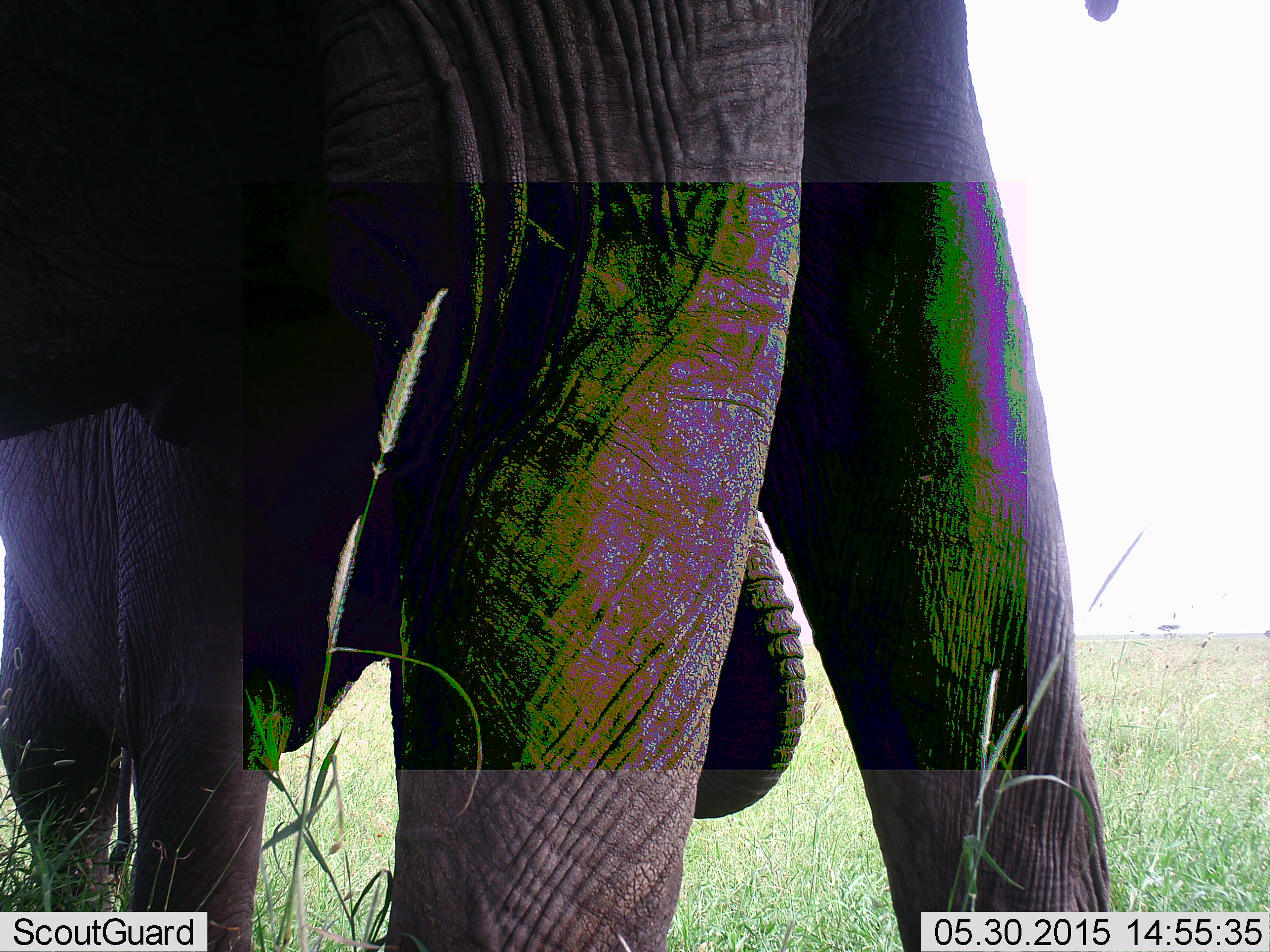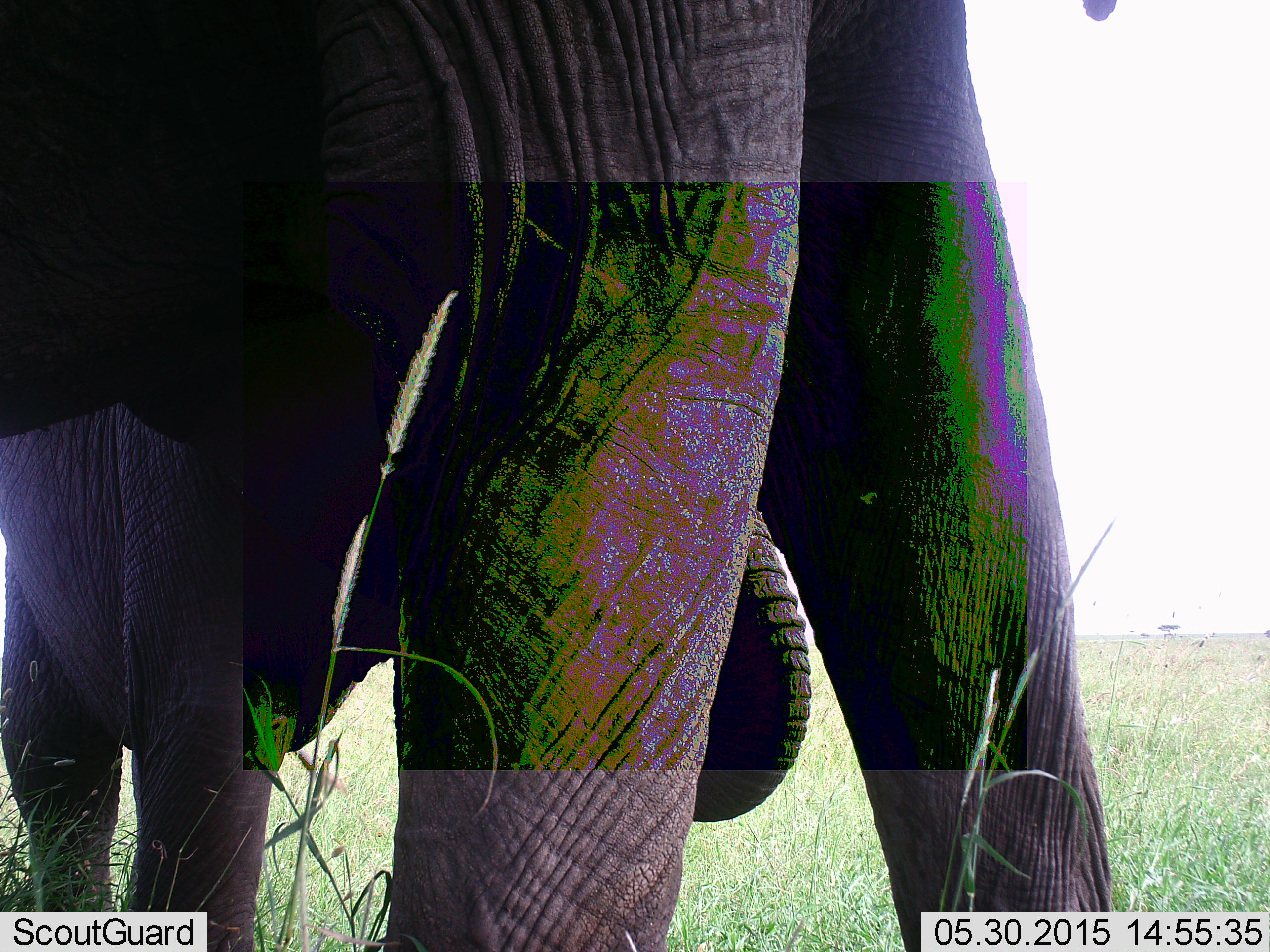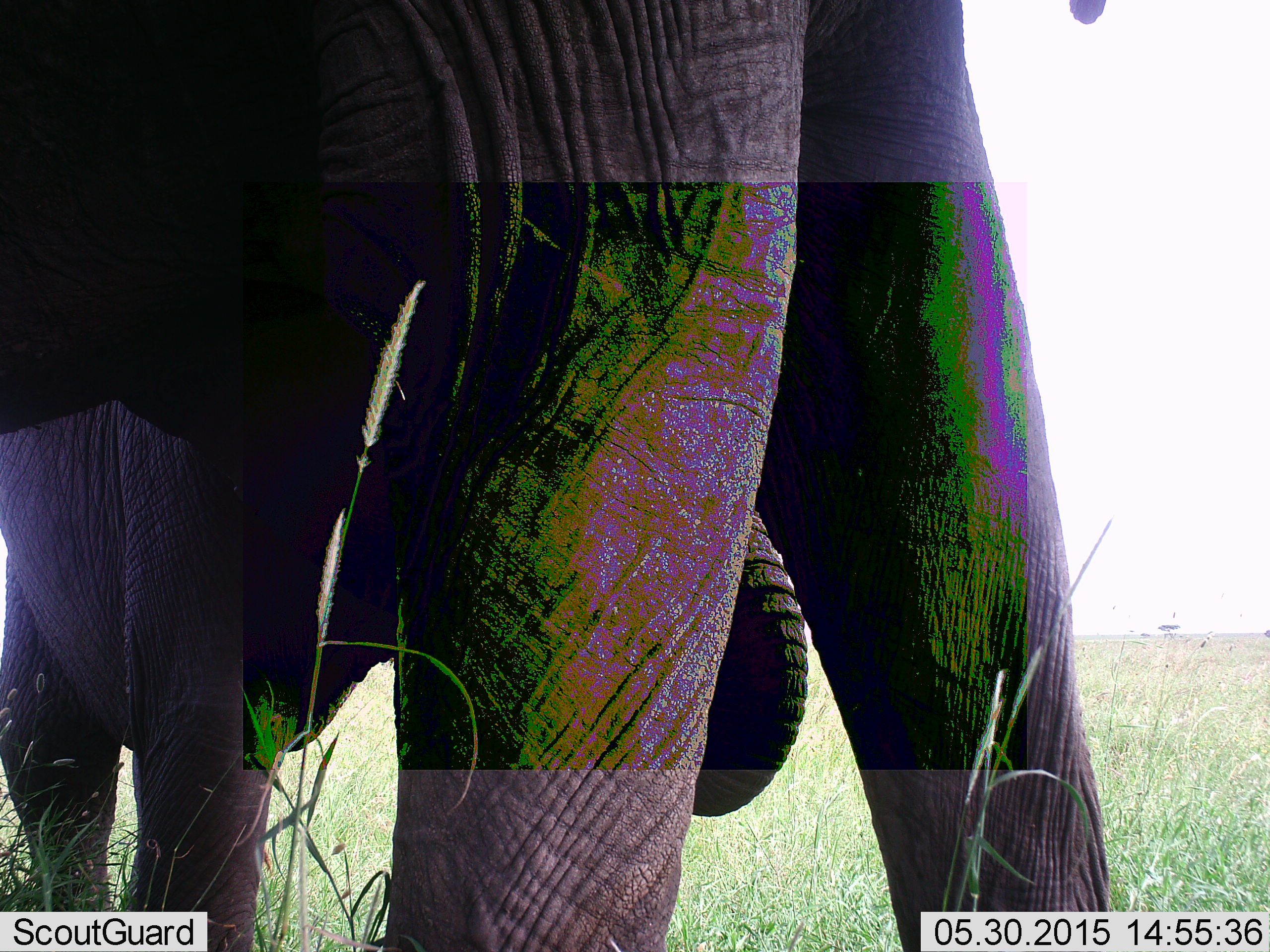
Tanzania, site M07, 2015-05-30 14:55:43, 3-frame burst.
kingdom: Animalia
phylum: Chordata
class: Mammalia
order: Proboscidea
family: Elephantidae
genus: Loxodonta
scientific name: Loxodonta africana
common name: african bush elephant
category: elephant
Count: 2.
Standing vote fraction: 80%.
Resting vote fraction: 0%.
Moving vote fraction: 20%.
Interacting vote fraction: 10%.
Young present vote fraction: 30%.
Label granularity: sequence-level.